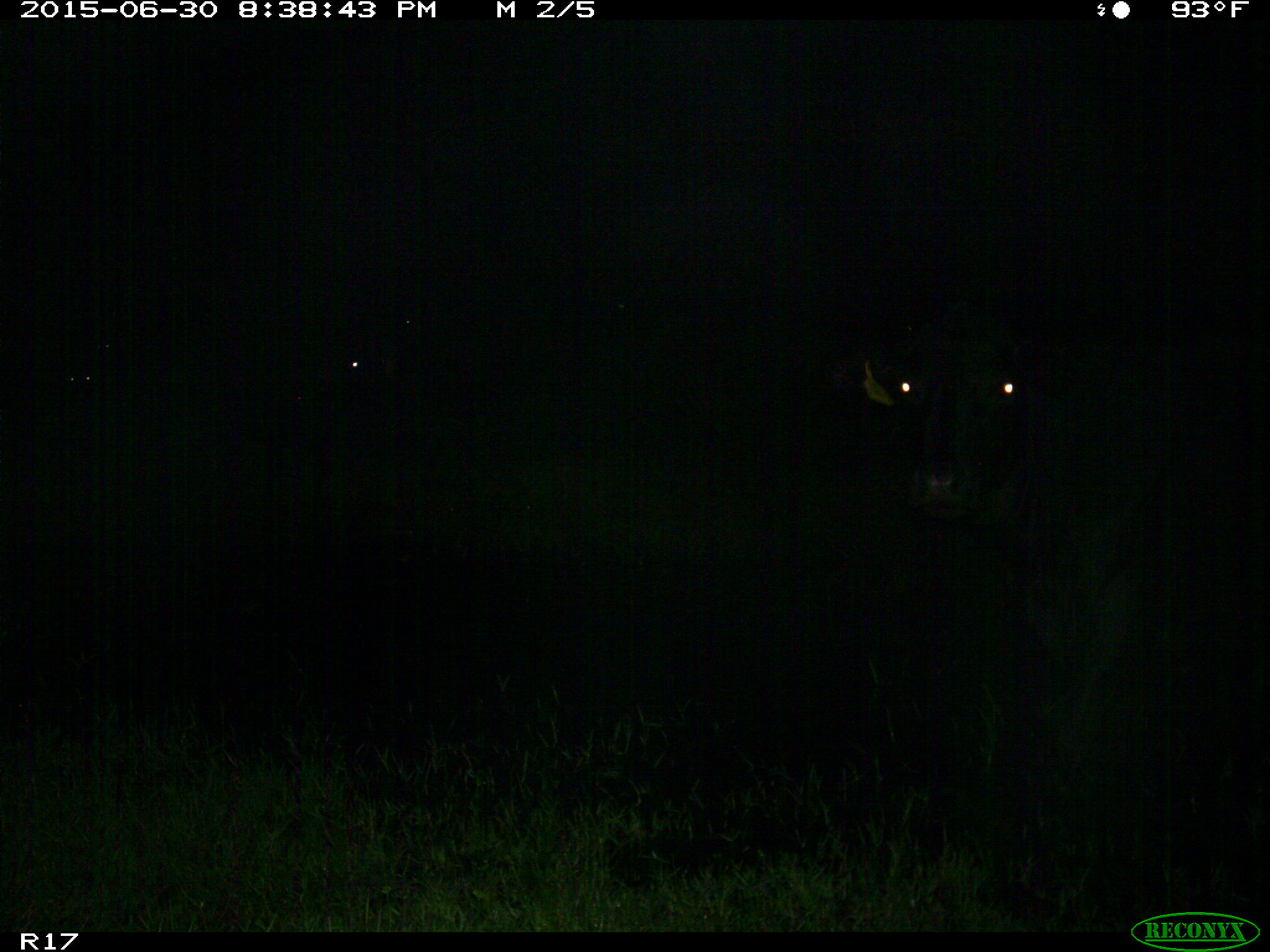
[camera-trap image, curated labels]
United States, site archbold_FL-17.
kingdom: Animalia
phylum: Chordata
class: Mammalia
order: Artiodactyla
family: Bovidae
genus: Bos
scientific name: Bos taurus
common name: domestic cow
Bos taurus (domestic cow).